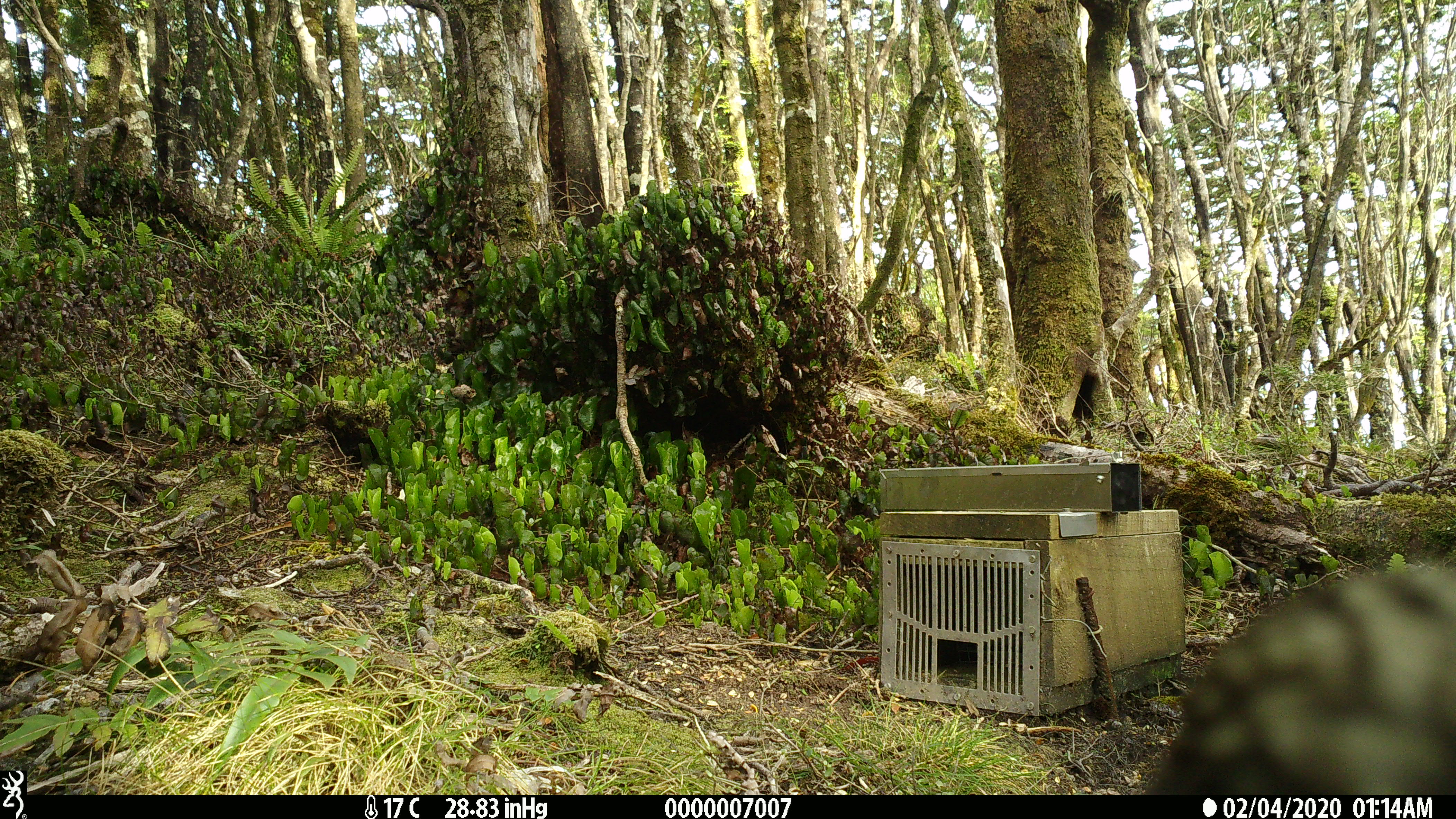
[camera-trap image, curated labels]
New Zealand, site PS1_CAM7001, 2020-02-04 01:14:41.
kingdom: Animalia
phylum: Chordata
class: Aves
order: Psittaciformes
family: Strigopidae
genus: Nestor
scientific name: Nestor notabilis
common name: kea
Kea (Nestor notabilis).